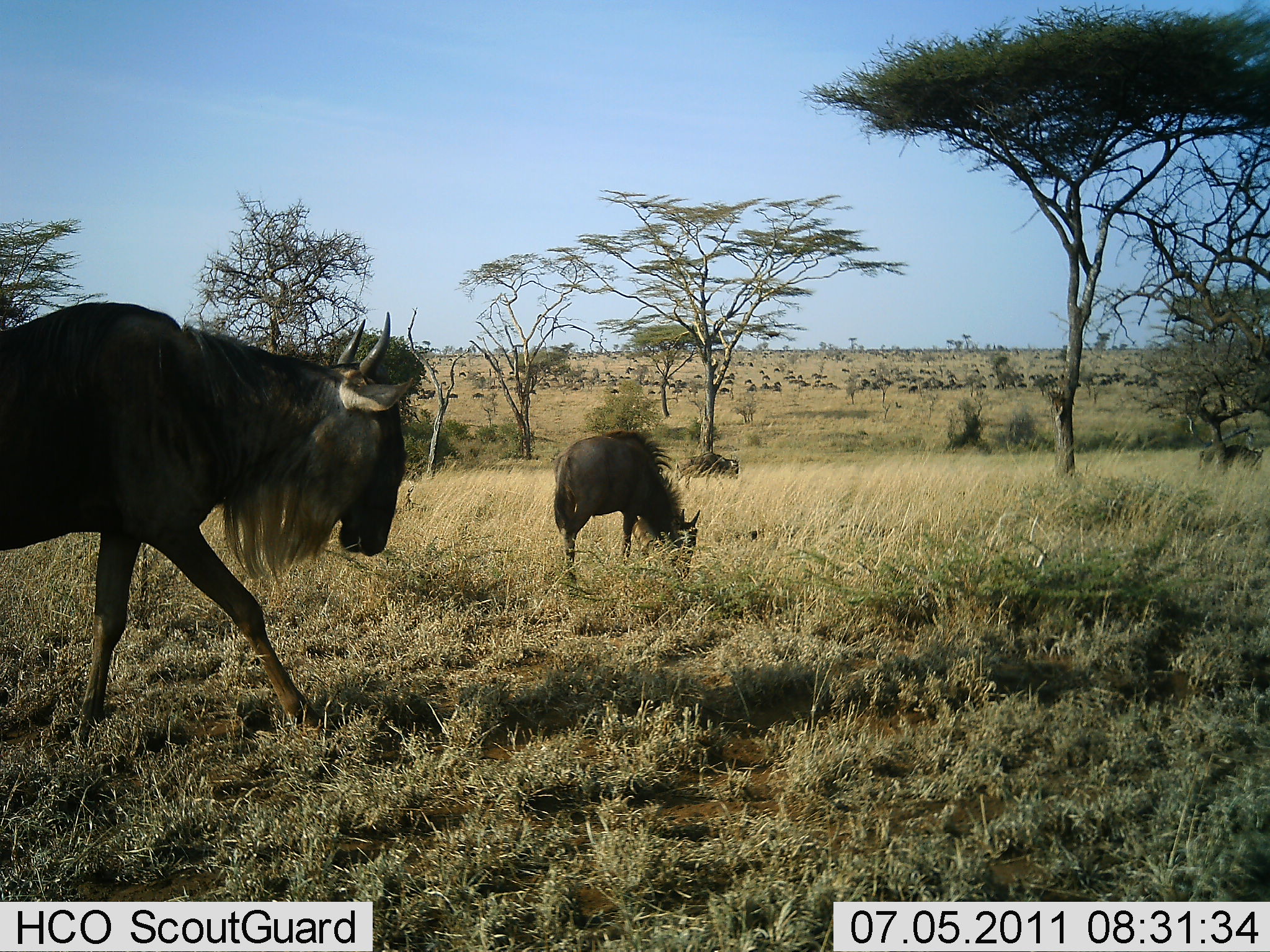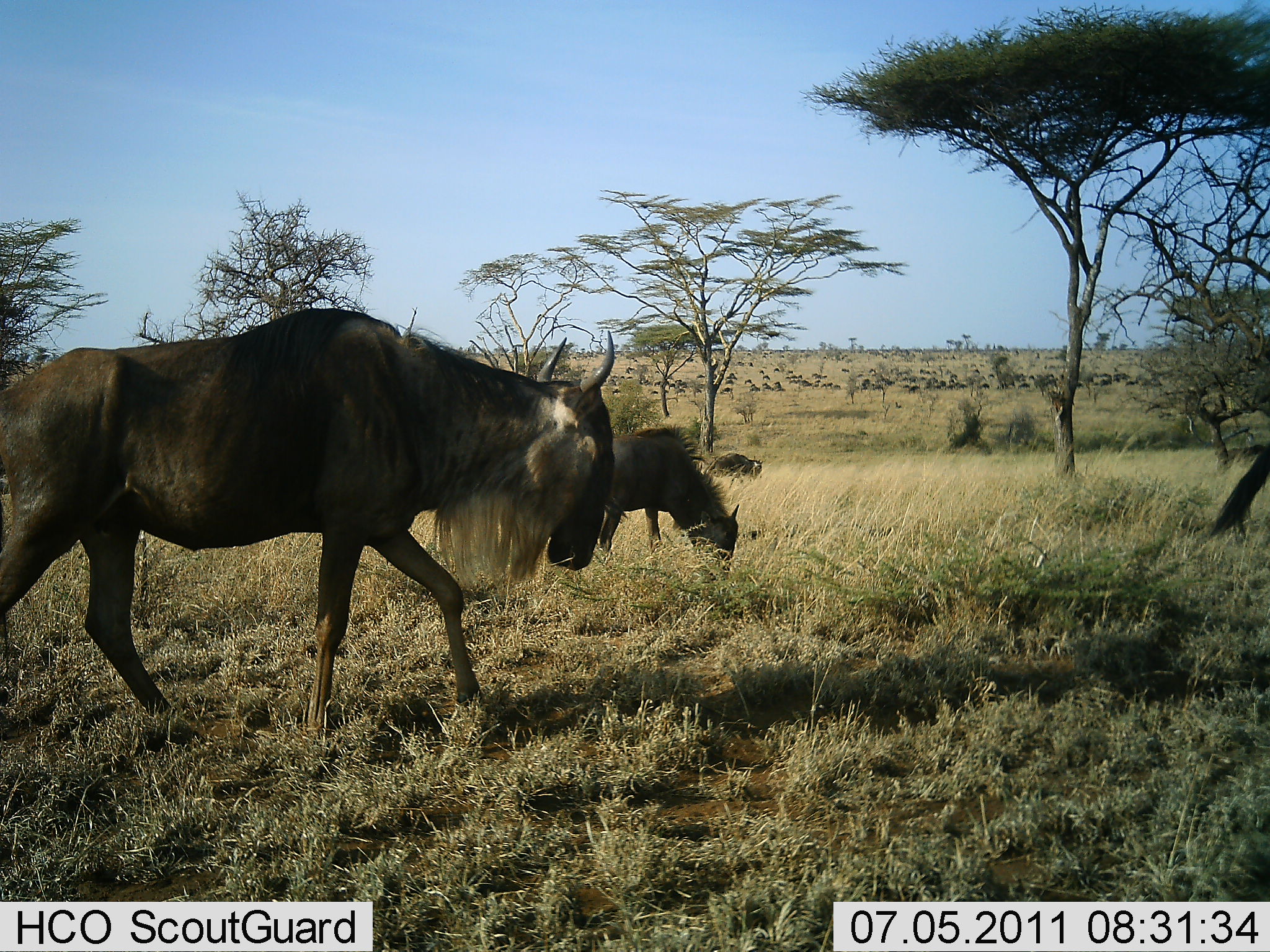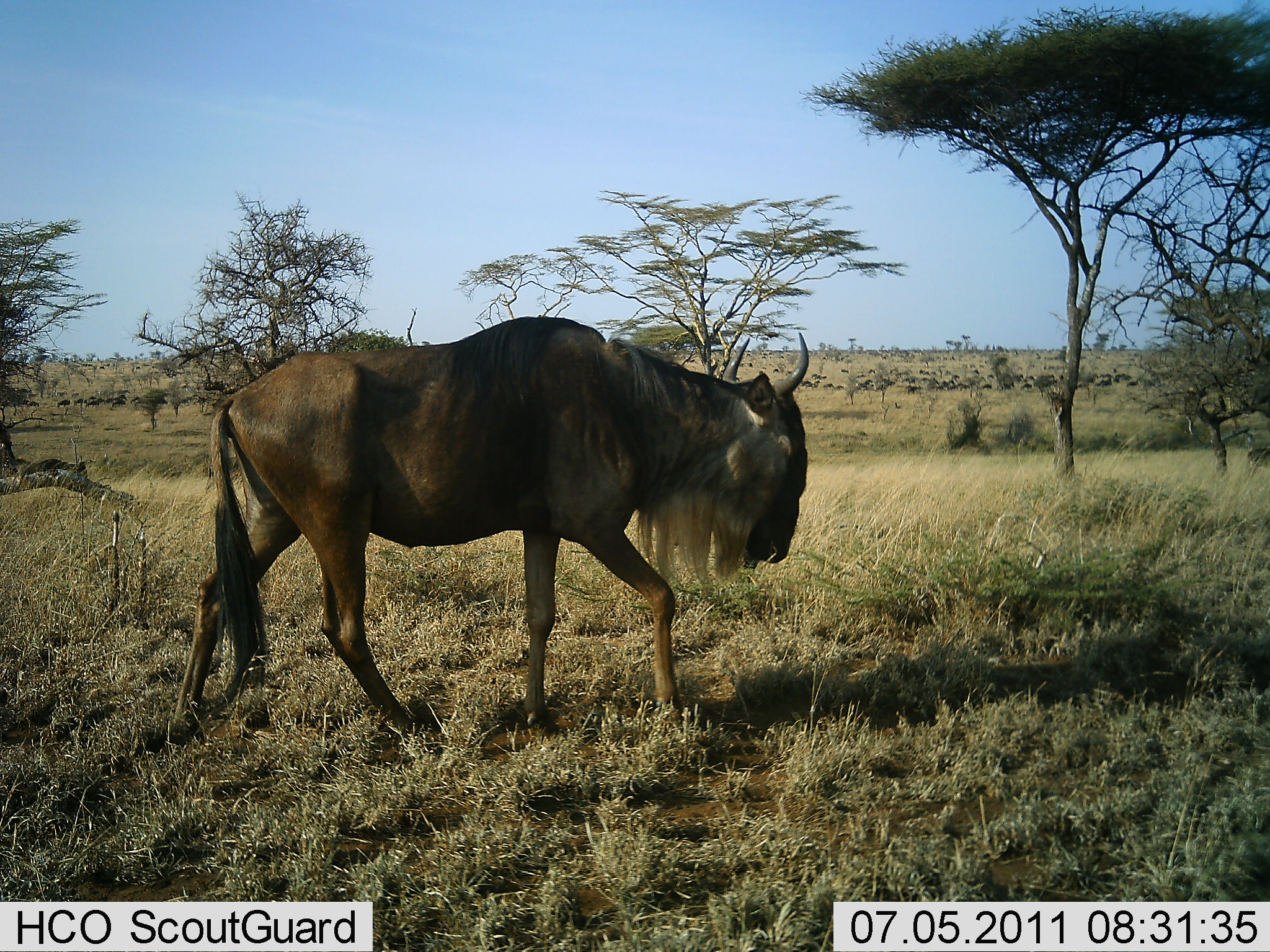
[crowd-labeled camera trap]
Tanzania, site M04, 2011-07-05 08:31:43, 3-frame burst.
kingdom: Animalia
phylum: Chordata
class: Mammalia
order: Artiodactyla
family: Bovidae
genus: Connochaetes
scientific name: Connochaetes taurinus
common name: blue wildebeest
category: wildebeest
Wildebeest (blue wildebeest) (Connochaetes taurinus), count 11-50. Behavior (volunteer vote fractions): standing 30%, resting 0%, moving 100%, interacting 0%. Young present (vote fraction): 10%. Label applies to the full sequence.